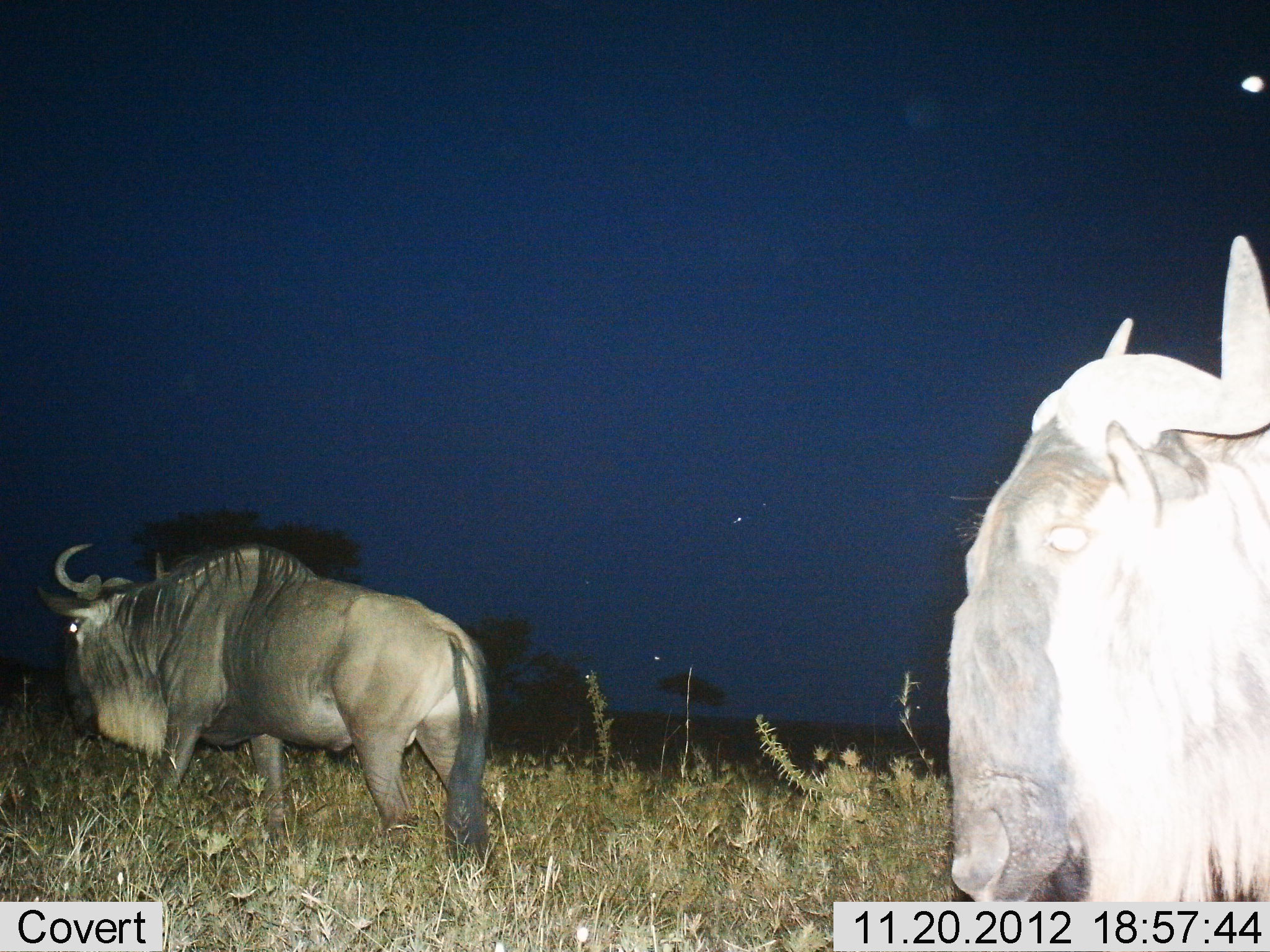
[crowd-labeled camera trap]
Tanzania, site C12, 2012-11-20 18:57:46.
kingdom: Animalia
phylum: Chordata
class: Mammalia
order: Artiodactyla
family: Bovidae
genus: Connochaetes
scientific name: Connochaetes taurinus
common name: blue wildebeest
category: wildebeest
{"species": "wildebeest (blue wildebeest) (Connochaetes taurinus)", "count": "2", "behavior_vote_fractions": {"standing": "50%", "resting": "0%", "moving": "60%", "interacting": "0%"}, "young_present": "0%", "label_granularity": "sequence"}